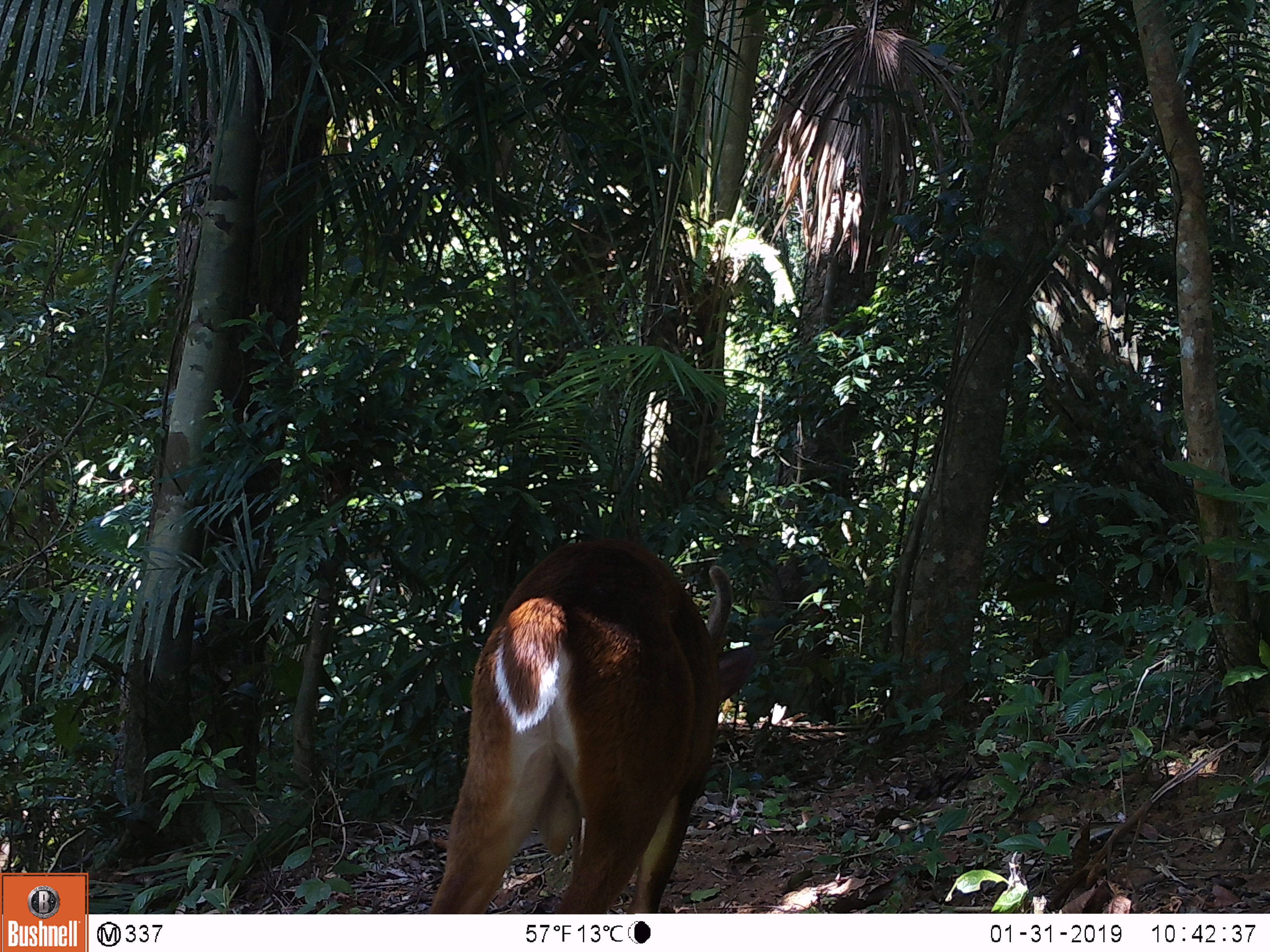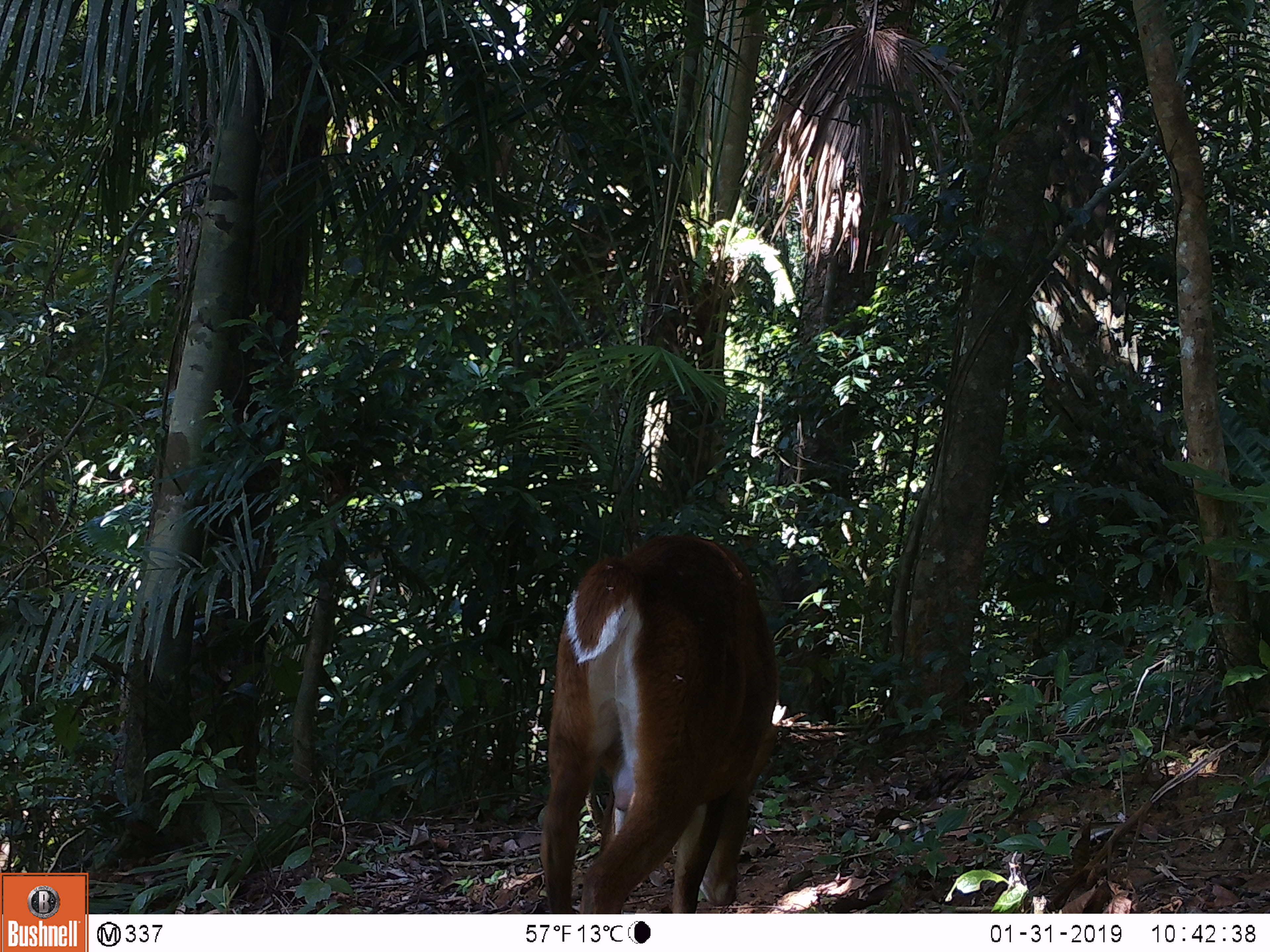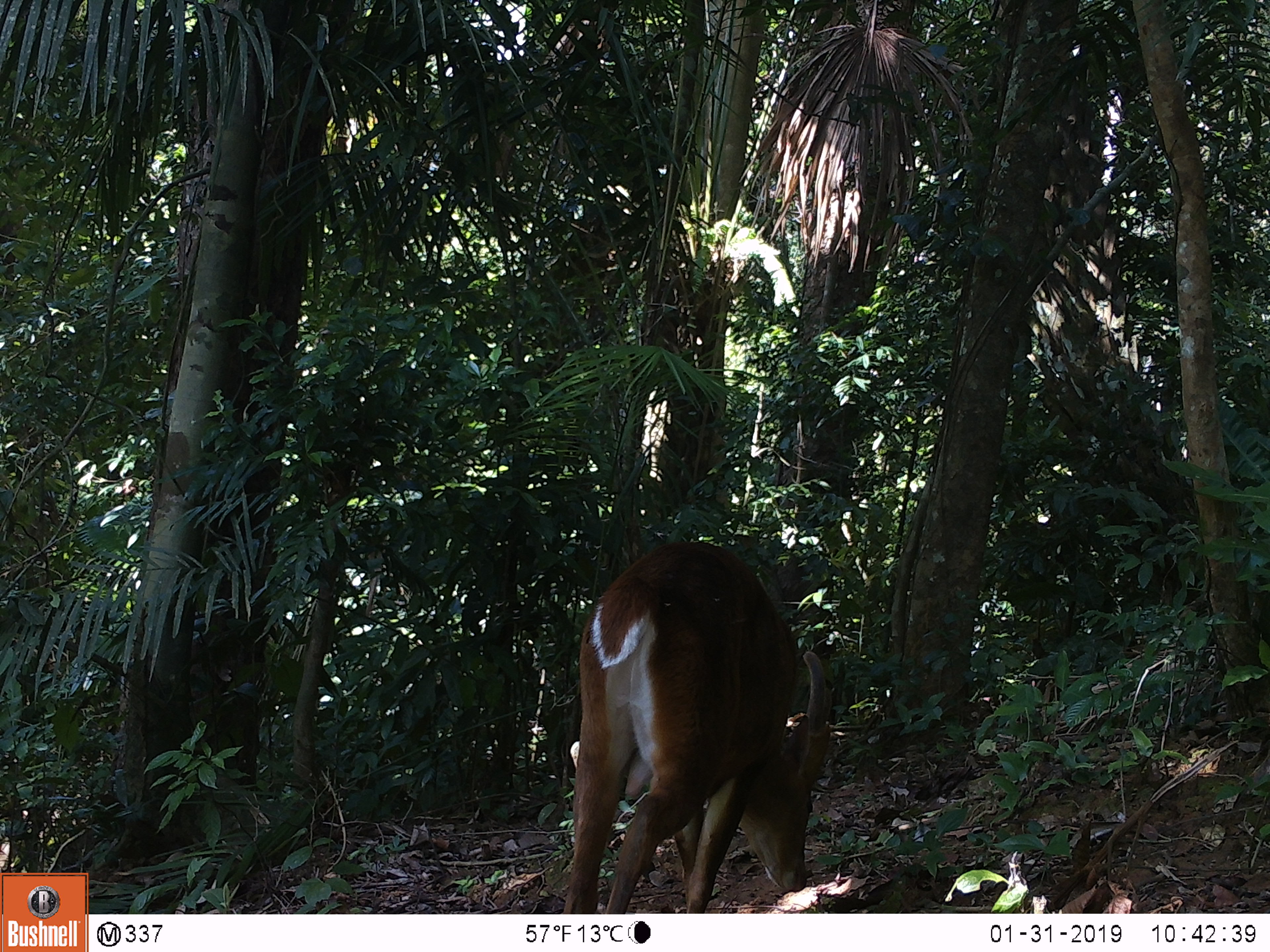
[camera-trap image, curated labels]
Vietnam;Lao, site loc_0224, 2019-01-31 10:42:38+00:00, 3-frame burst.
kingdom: Animalia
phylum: Chordata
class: Mammalia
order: Artiodactyla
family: Cervidae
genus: Muntiacus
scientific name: Muntiacus vuquangensis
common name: large-antlered muntjac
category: large antlered muntjac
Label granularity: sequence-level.